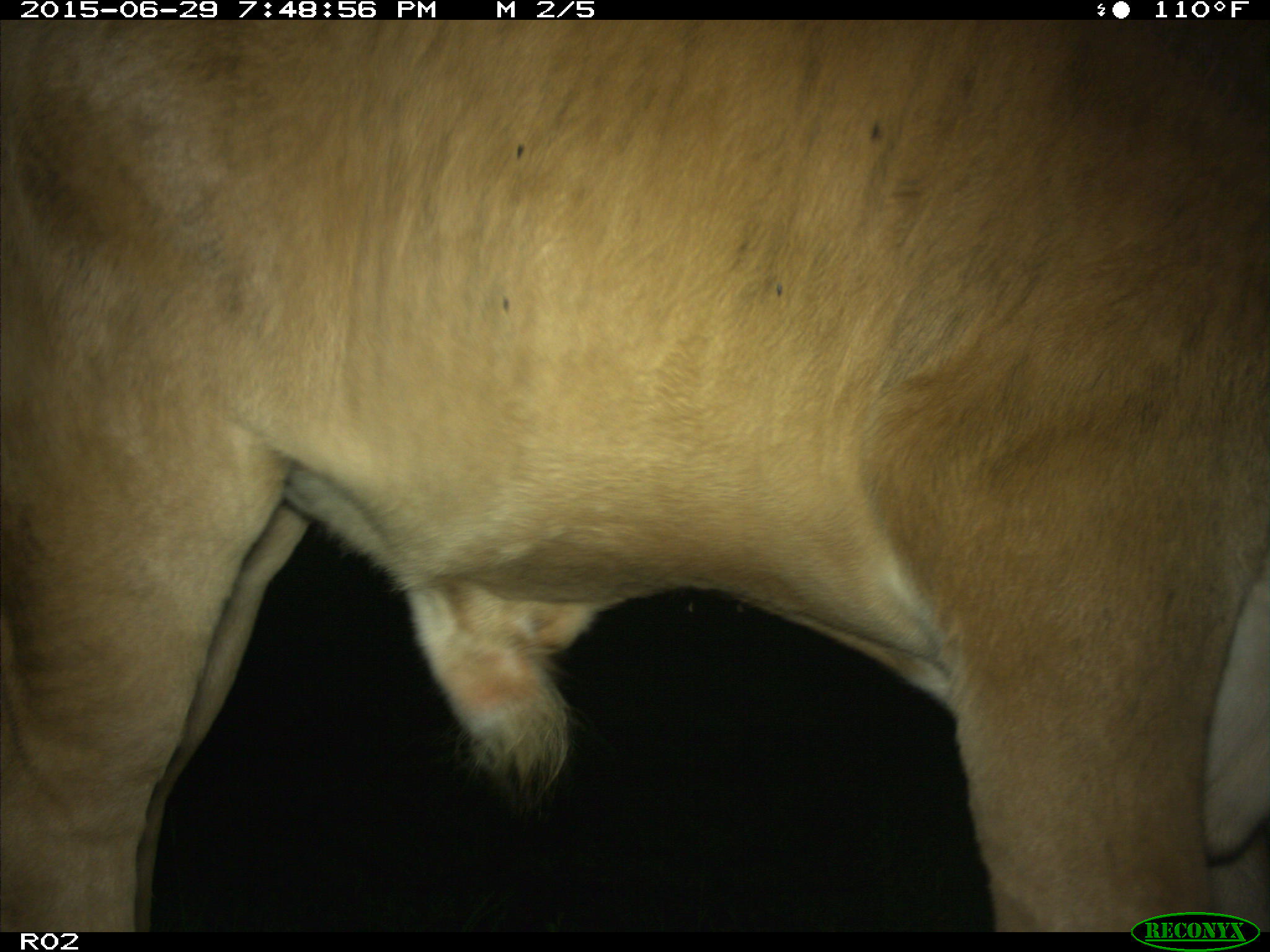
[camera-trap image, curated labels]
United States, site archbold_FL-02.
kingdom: Animalia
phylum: Chordata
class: Mammalia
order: Artiodactyla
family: Bovidae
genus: Bos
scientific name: Bos taurus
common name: domestic cow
Bos taurus (domestic cow).